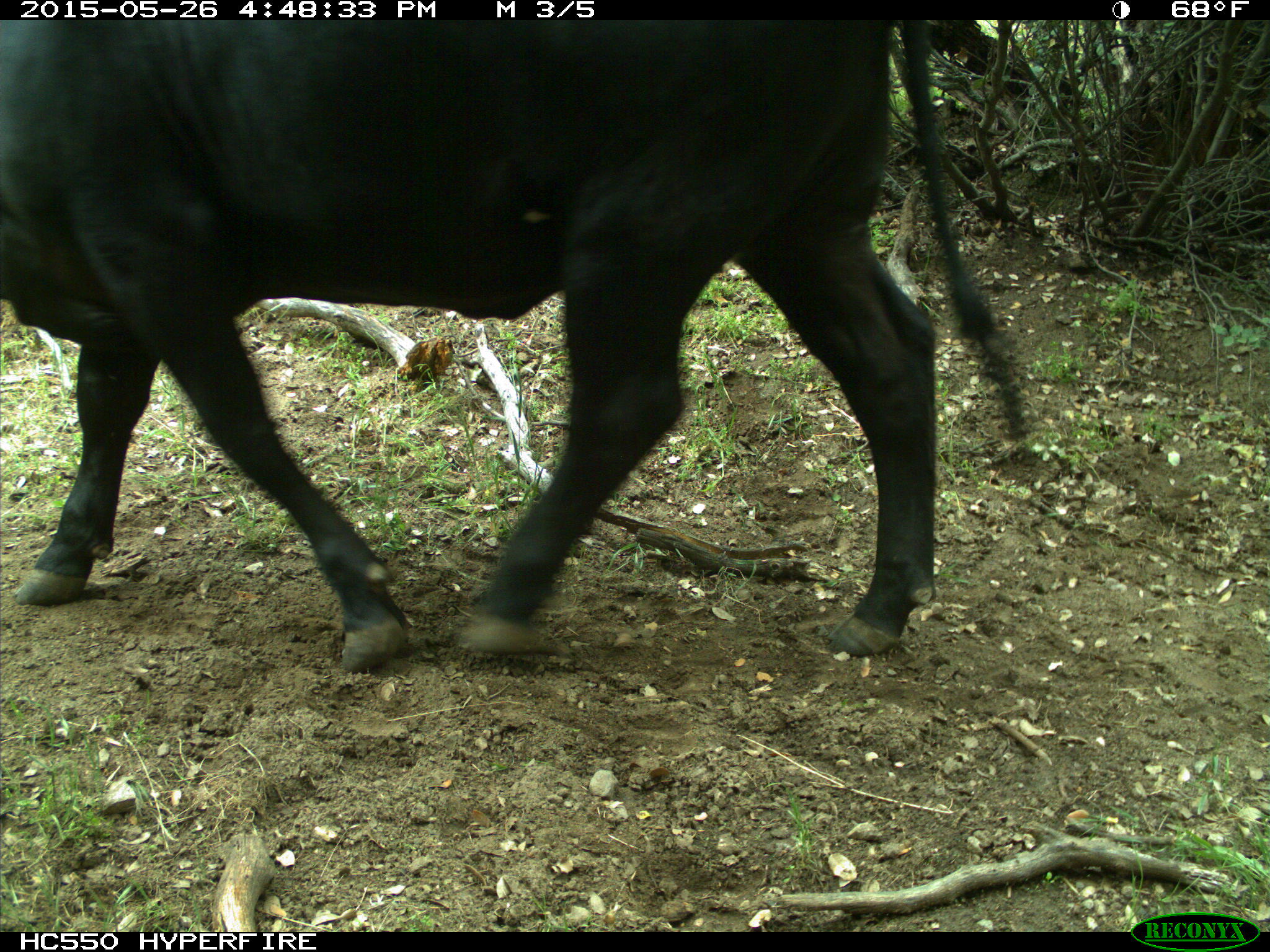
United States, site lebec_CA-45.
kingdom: Animalia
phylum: Chordata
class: Mammalia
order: Artiodactyla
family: Bovidae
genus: Bos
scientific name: Bos taurus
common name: domestic cow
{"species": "Bos taurus (domestic cow)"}